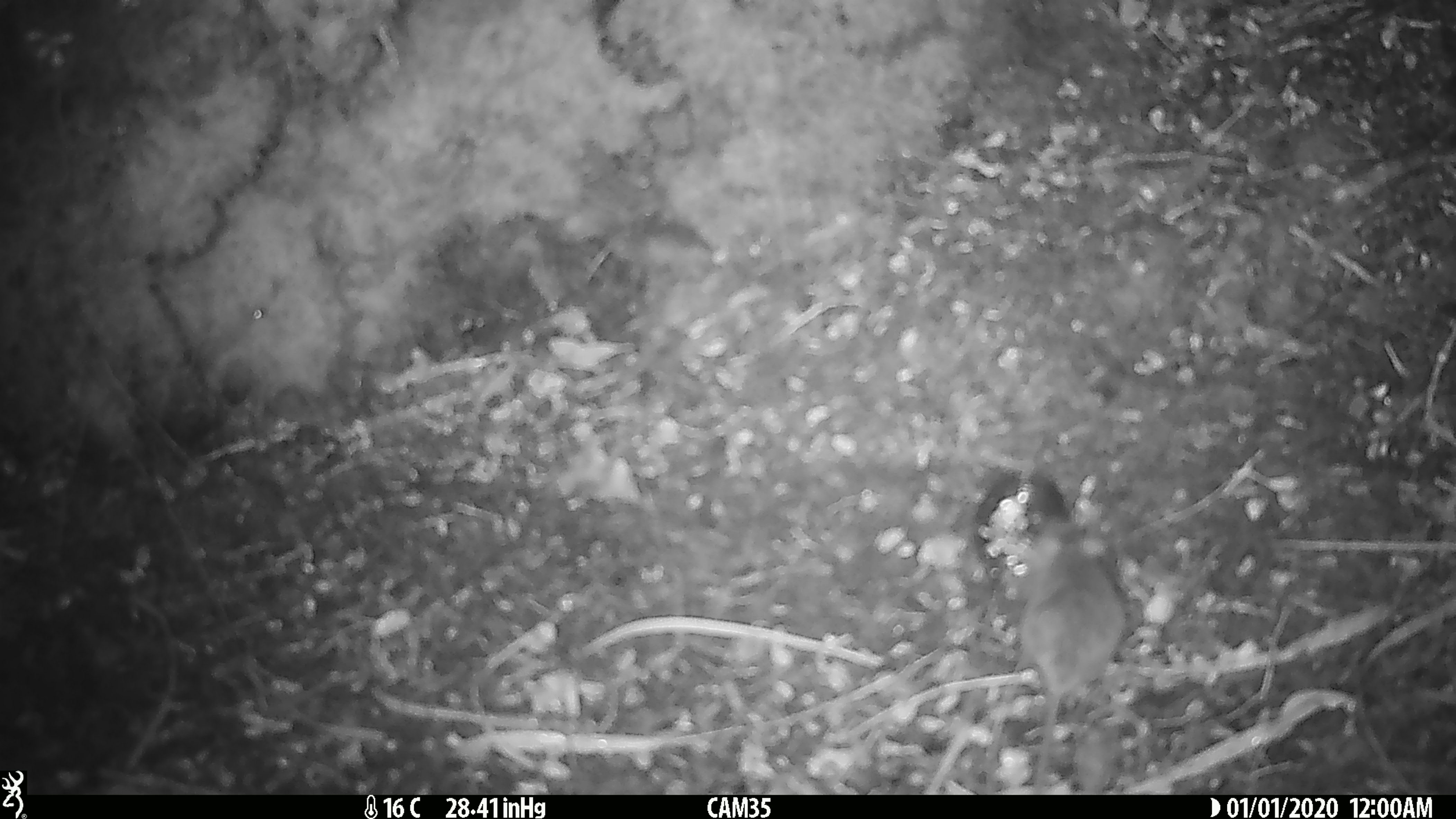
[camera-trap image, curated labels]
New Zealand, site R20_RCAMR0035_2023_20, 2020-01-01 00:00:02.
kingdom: Animalia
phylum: Chordata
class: Mammalia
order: Rodentia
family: Muridae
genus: Mus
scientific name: Mus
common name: mouse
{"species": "mouse (Mus)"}